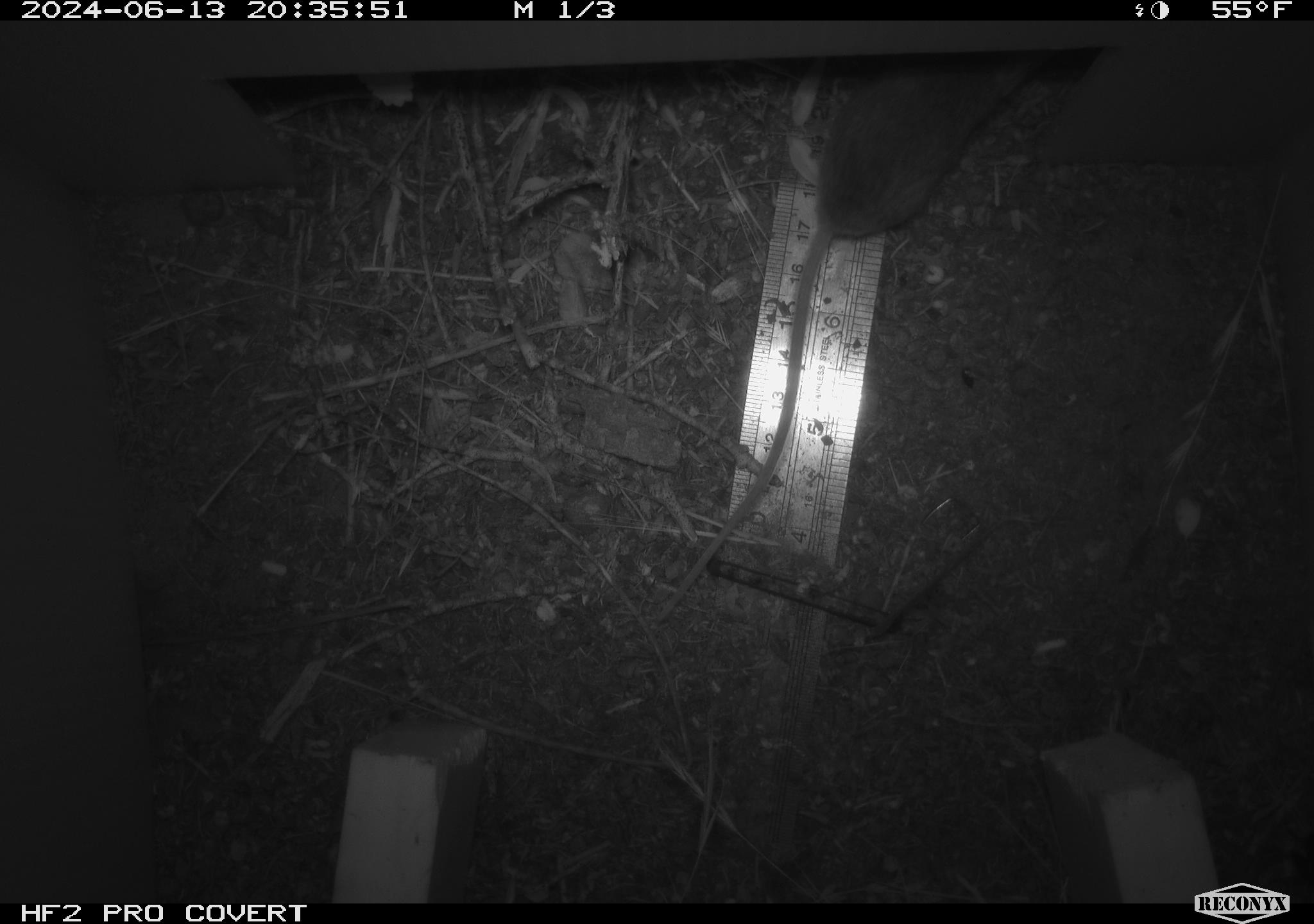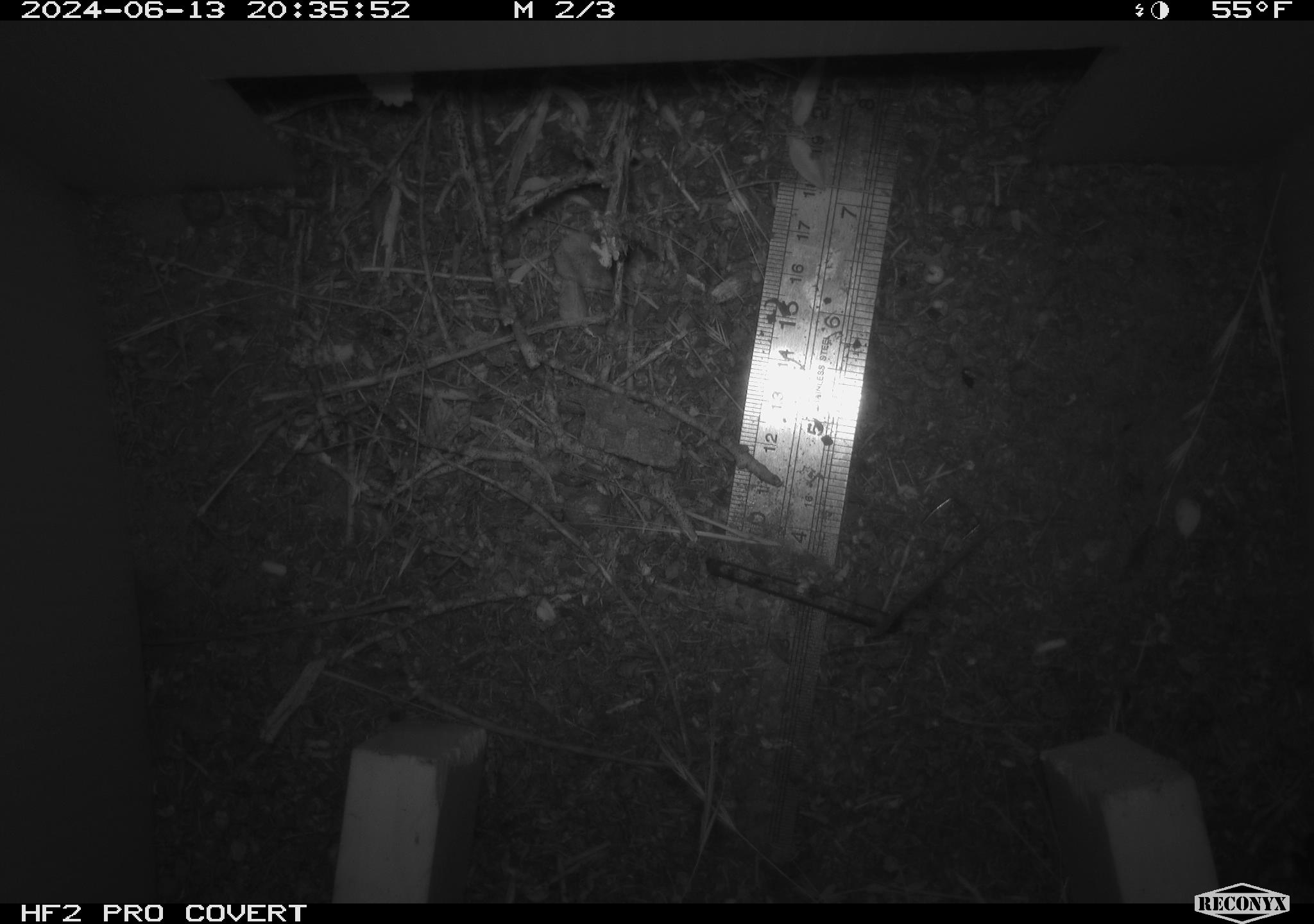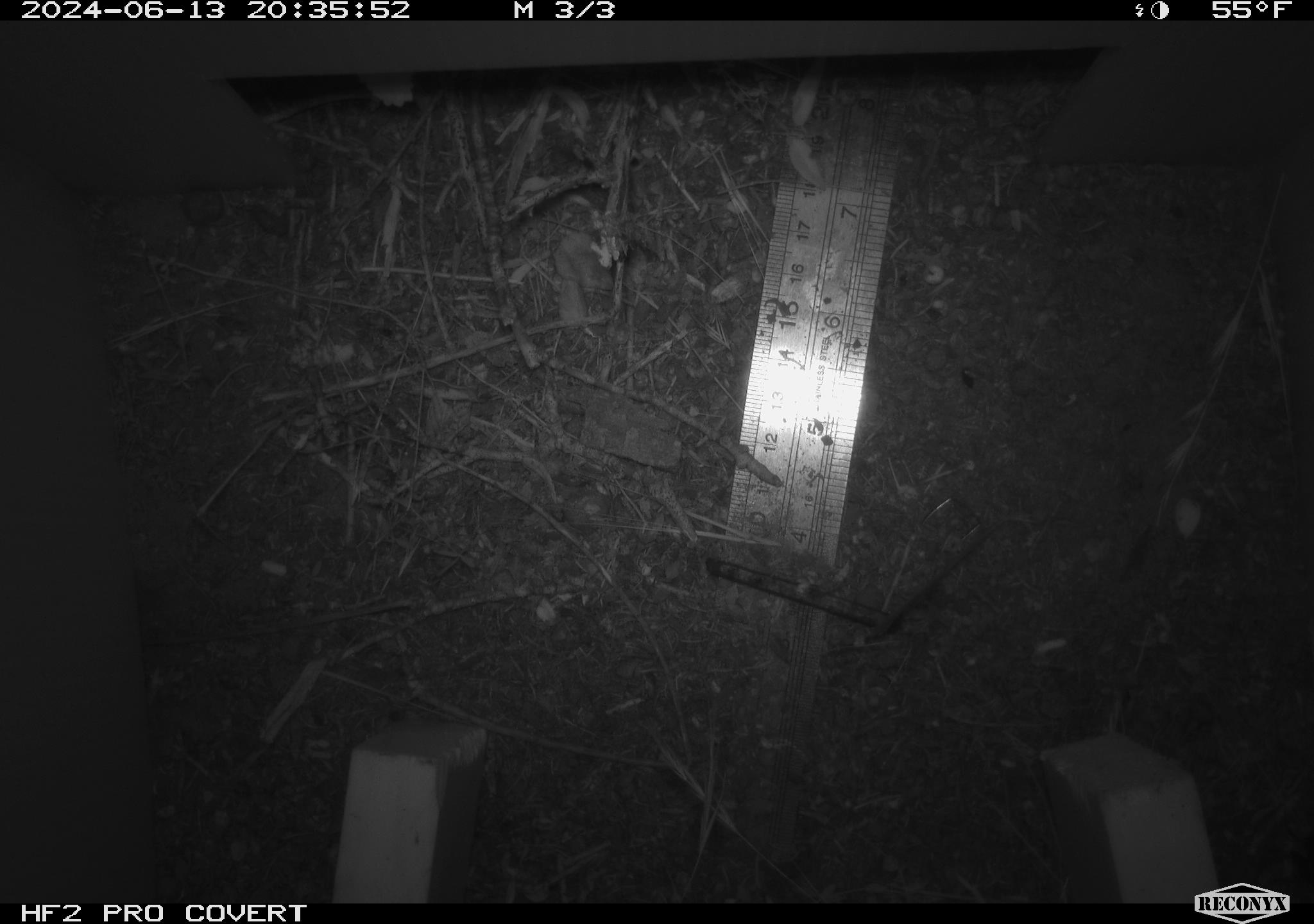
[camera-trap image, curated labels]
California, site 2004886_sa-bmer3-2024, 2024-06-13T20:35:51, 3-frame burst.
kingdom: Animalia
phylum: Chordata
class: Mammalia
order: Rodentia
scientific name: Rodentia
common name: mouse species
Mouse species (Rodentia).